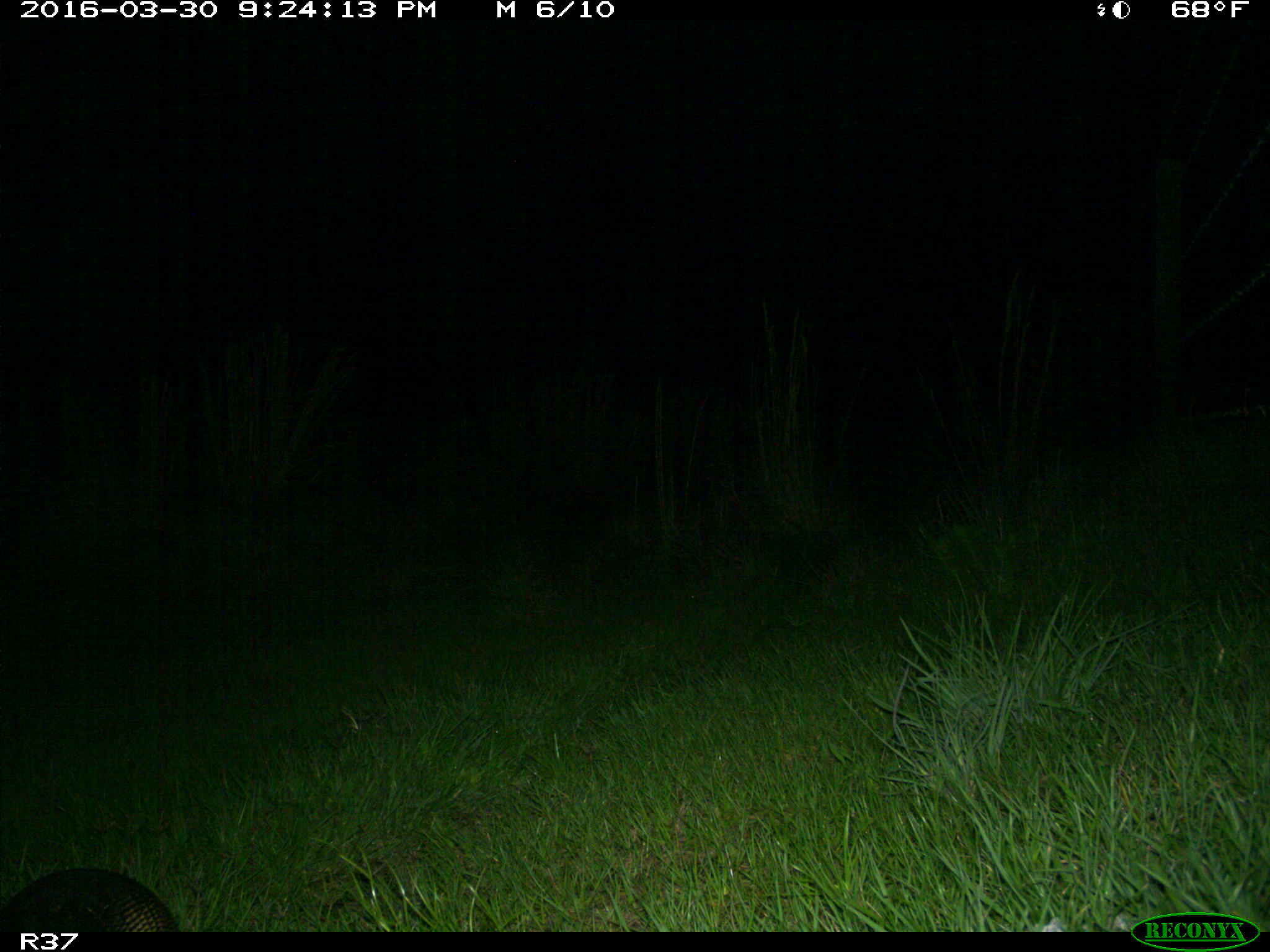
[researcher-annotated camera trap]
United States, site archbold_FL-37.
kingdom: Animalia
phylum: Chordata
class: Mammalia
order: Cingulata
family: Dasypodidae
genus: Dasypus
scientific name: Dasypus novemcinctus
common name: nine-banded armadillo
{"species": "Dasypus novemcinctus (nine-banded armadillo)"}